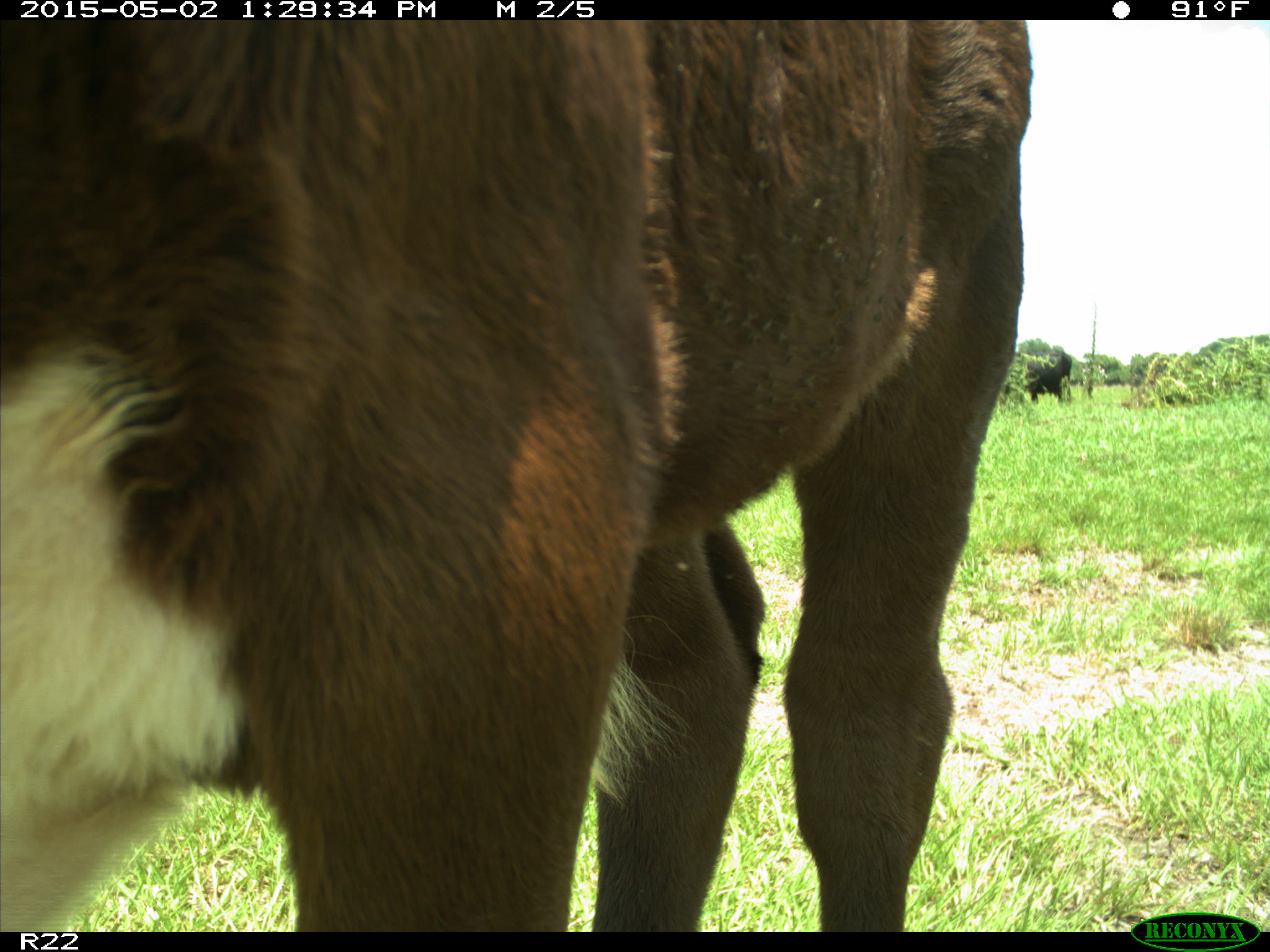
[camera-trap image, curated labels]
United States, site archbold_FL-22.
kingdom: Animalia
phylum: Chordata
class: Mammalia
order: Artiodactyla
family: Bovidae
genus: Bos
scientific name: Bos taurus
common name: domestic cow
Bos taurus (domestic cow).